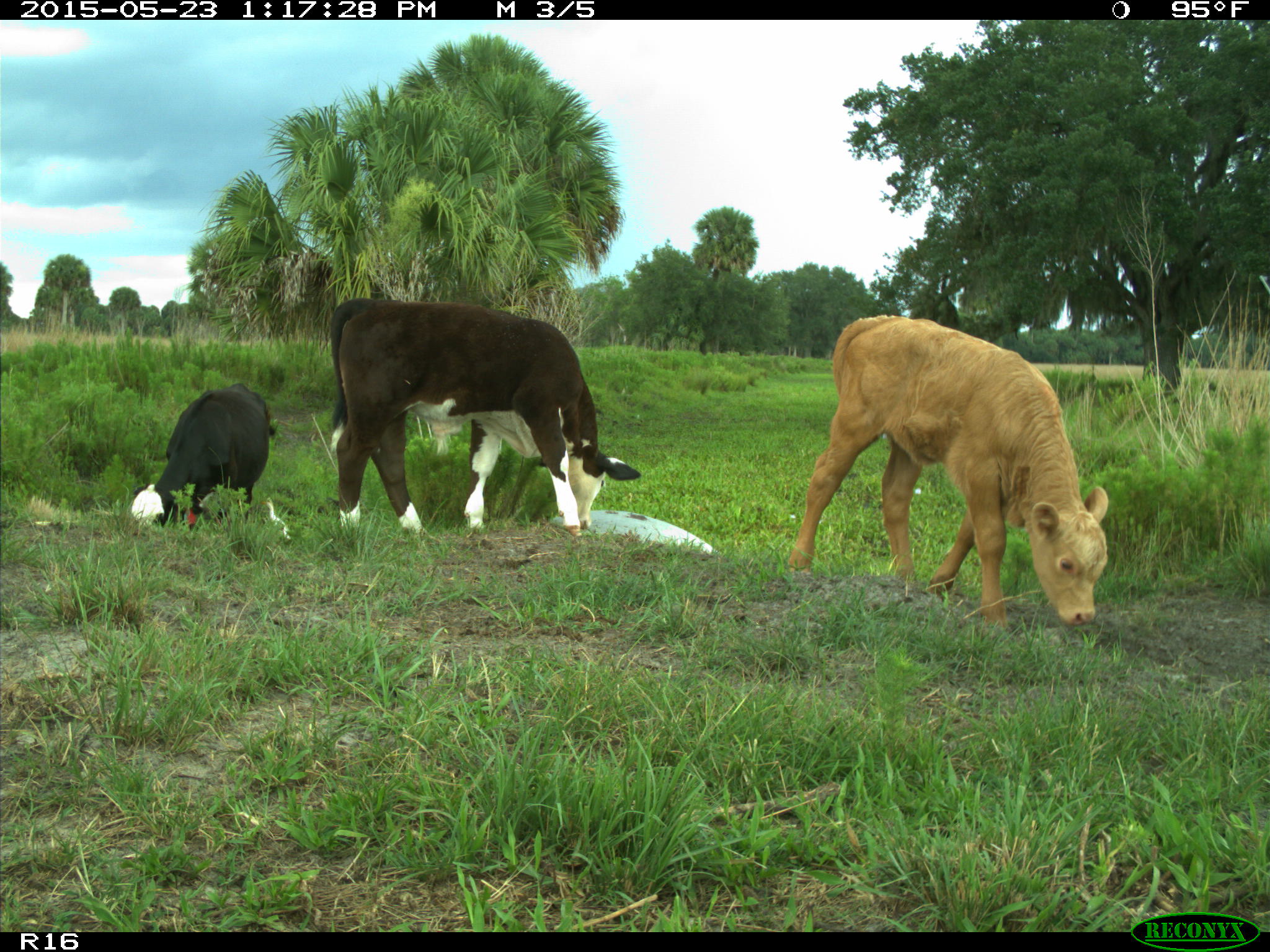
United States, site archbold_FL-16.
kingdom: Animalia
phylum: Chordata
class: Mammalia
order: Artiodactyla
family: Bovidae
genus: Bos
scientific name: Bos taurus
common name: domestic cow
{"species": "Bos taurus (domestic cow)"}